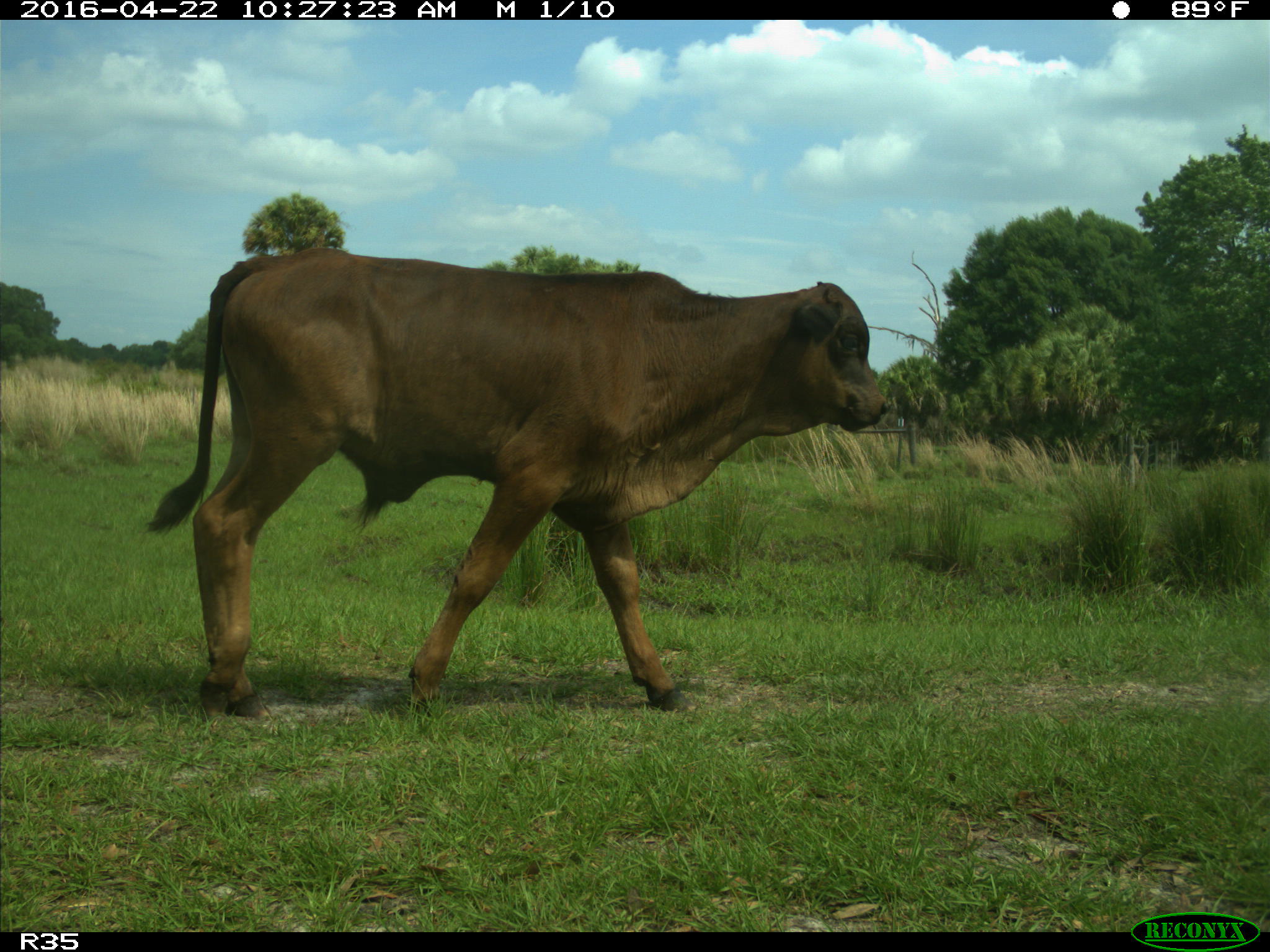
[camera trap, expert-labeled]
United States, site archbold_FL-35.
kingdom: Animalia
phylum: Chordata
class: Mammalia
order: Artiodactyla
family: Bovidae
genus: Bos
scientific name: Bos taurus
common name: domestic cow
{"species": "Bos taurus (domestic cow)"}